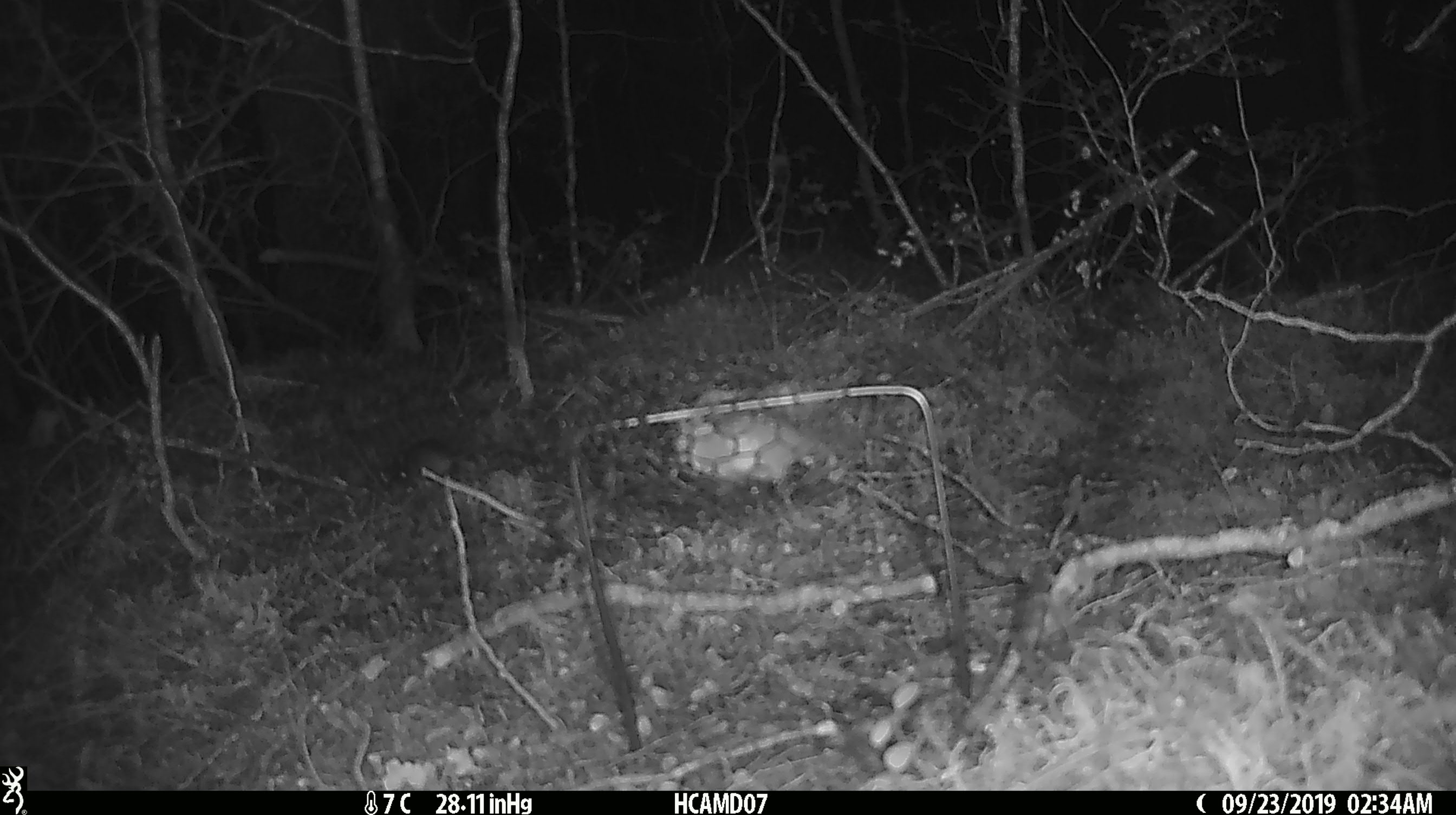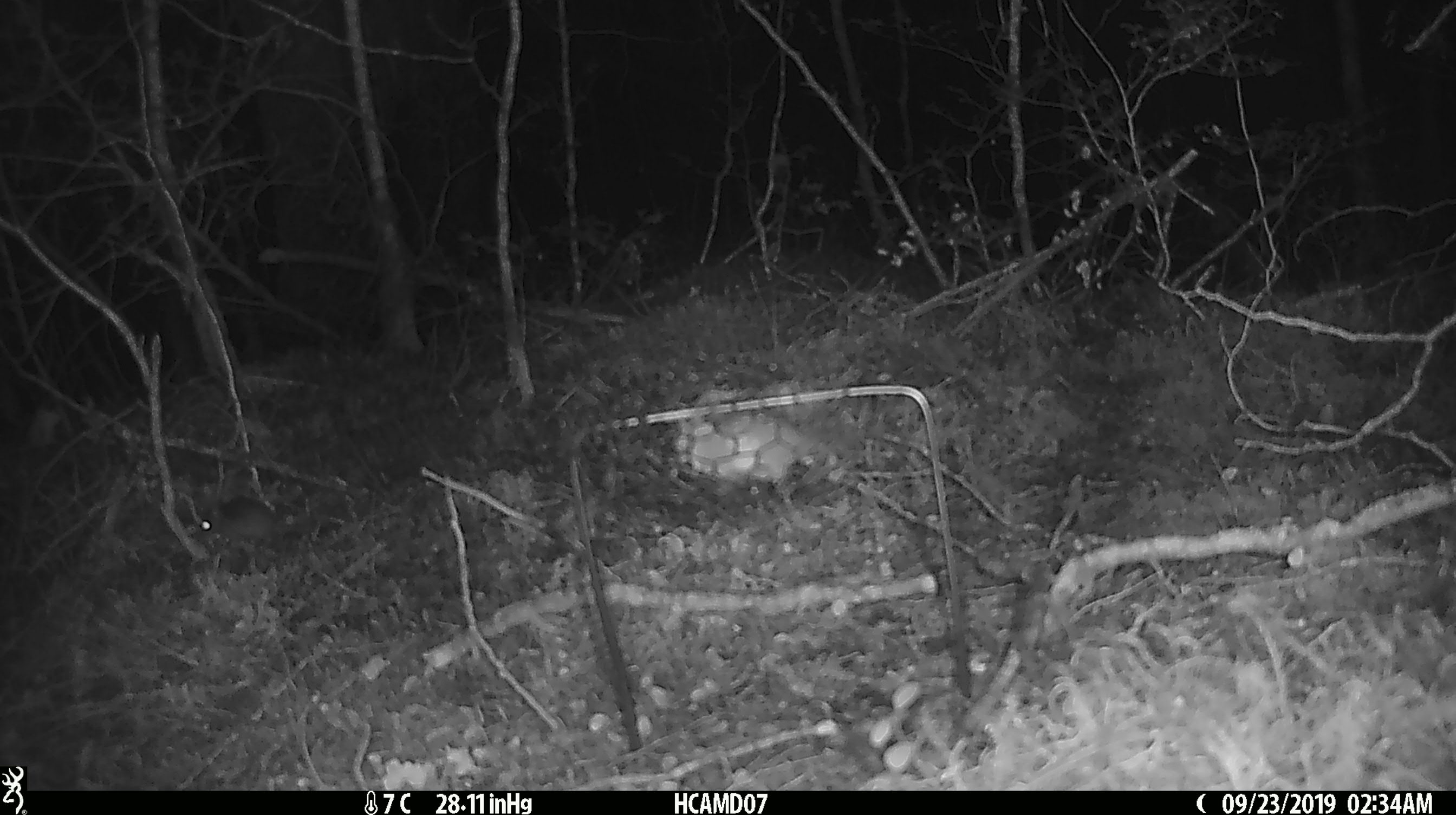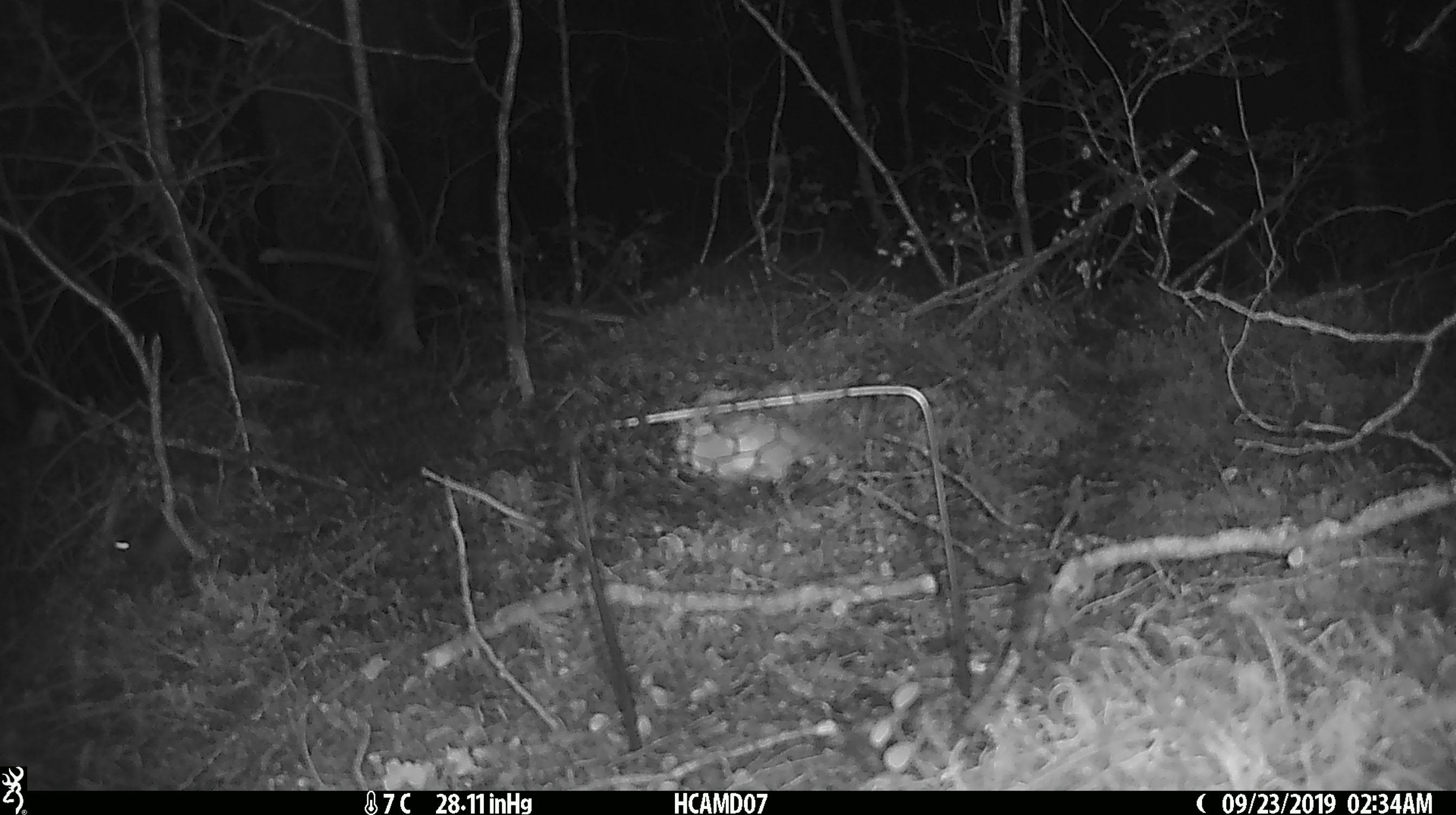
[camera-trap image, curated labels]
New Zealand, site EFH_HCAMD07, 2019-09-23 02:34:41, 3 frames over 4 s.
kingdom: Animalia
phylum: Chordata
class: Mammalia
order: Rodentia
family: Muridae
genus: Mus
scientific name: Mus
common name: mouse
Mouse (Mus).